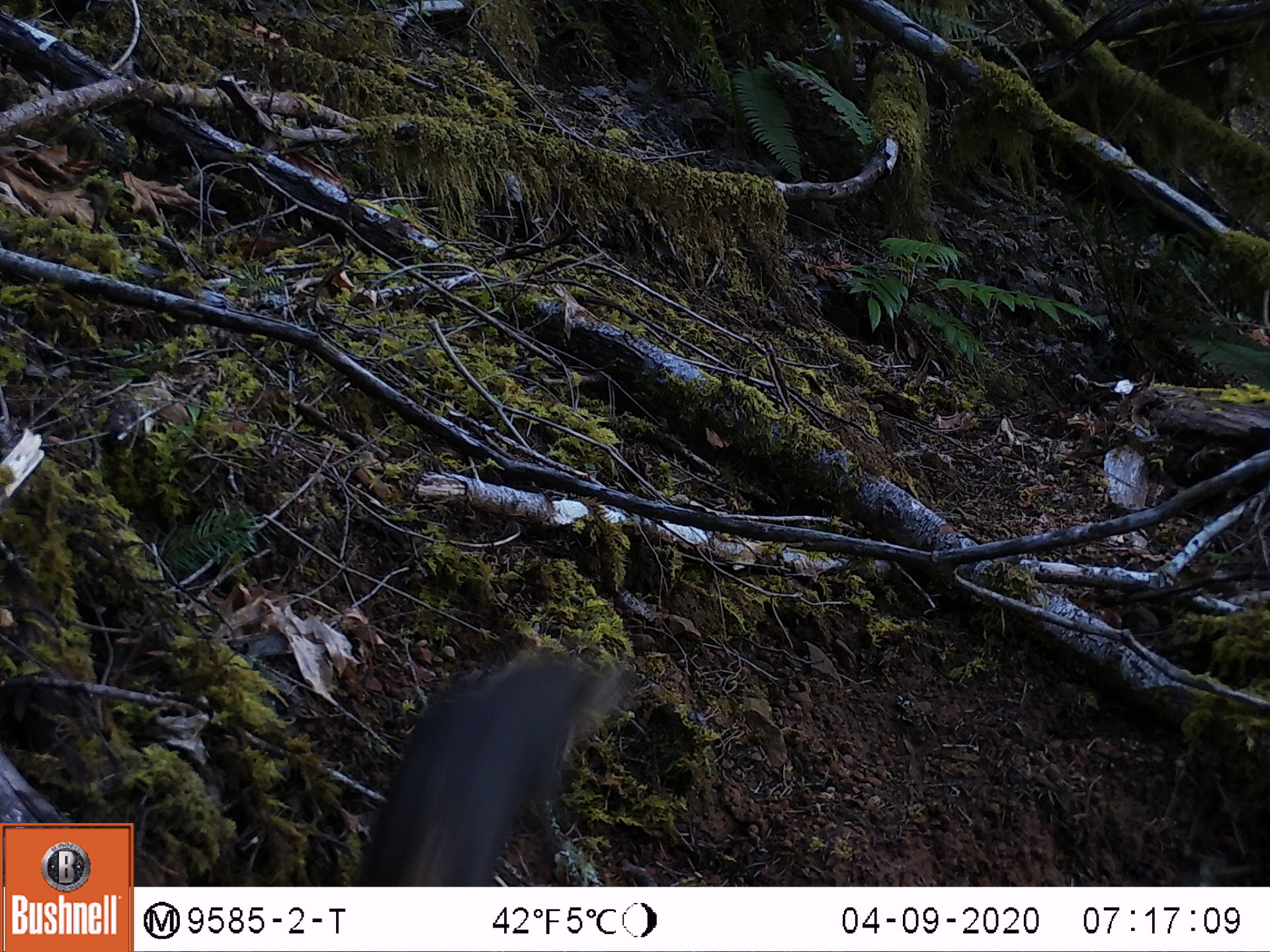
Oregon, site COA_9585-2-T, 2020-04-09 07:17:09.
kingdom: Animalia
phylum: Chordata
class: Mammalia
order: Rodentia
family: Sciuridae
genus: Tamiasciurus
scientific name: Tamiasciurus douglasii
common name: douglas squirrel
Douglas squirrel (Tamiasciurus douglasii).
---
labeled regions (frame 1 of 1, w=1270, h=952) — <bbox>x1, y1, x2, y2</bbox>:
douglas squirrel: <bbox>356, 639, 629, 883</bbox>